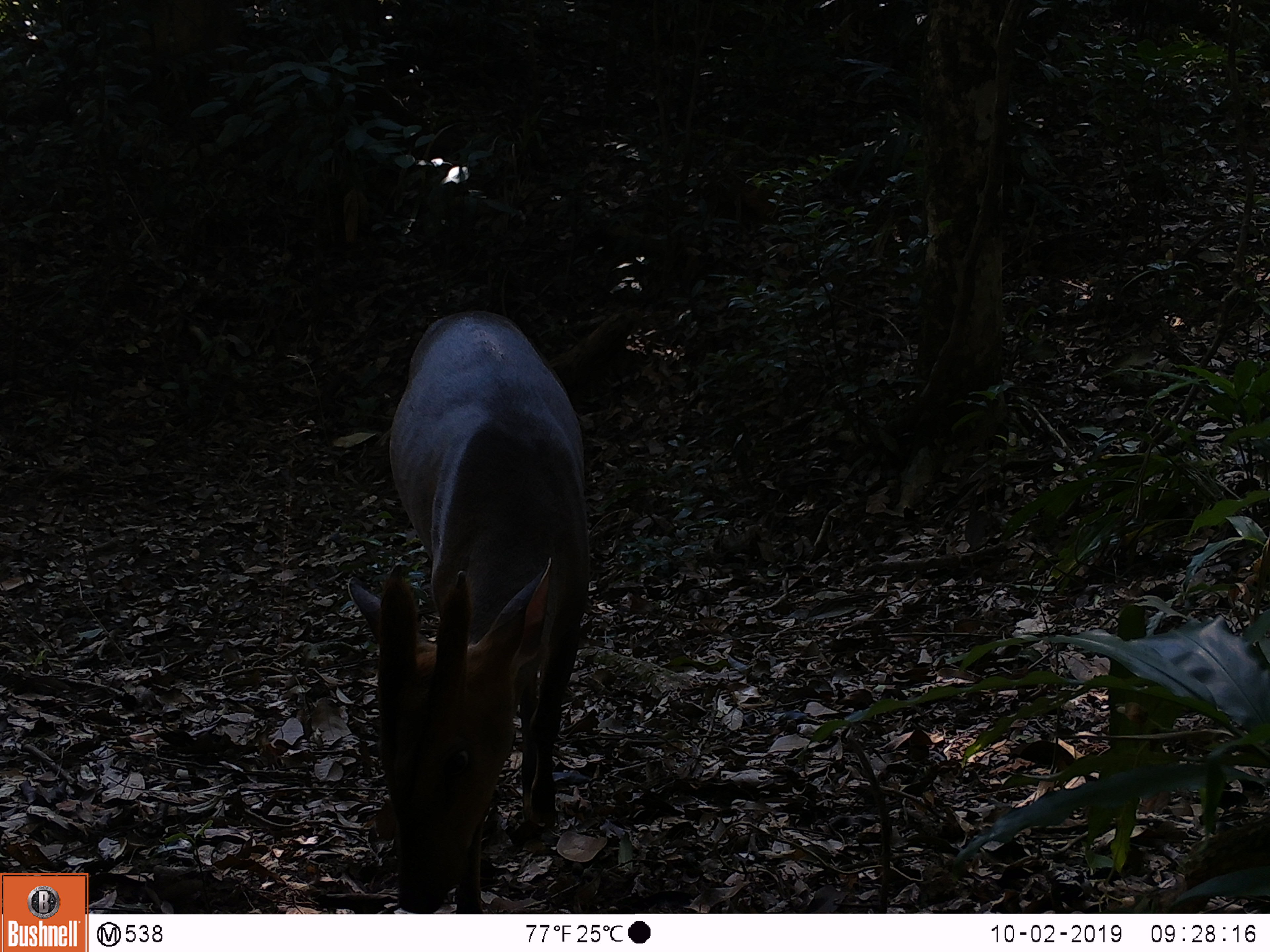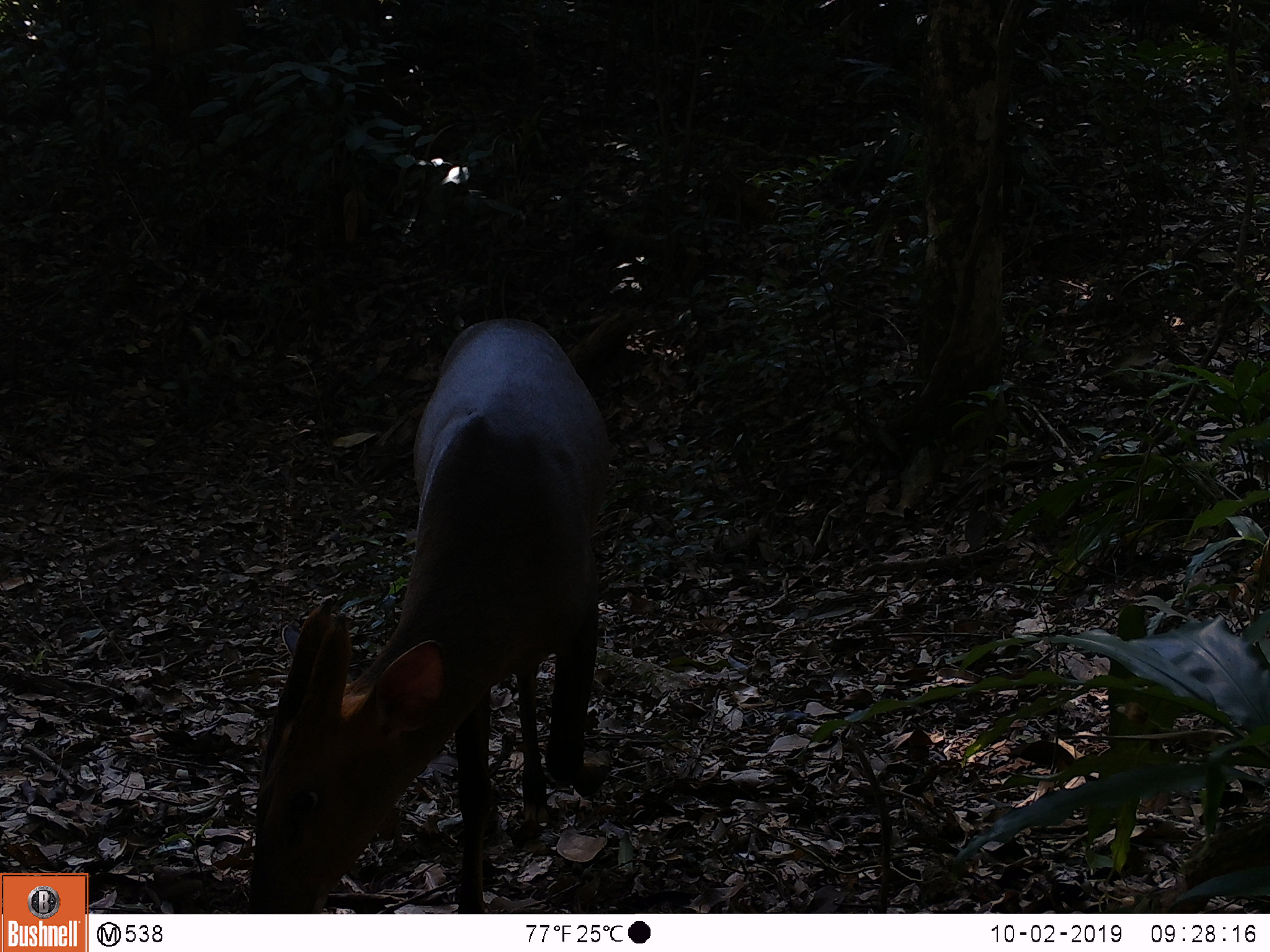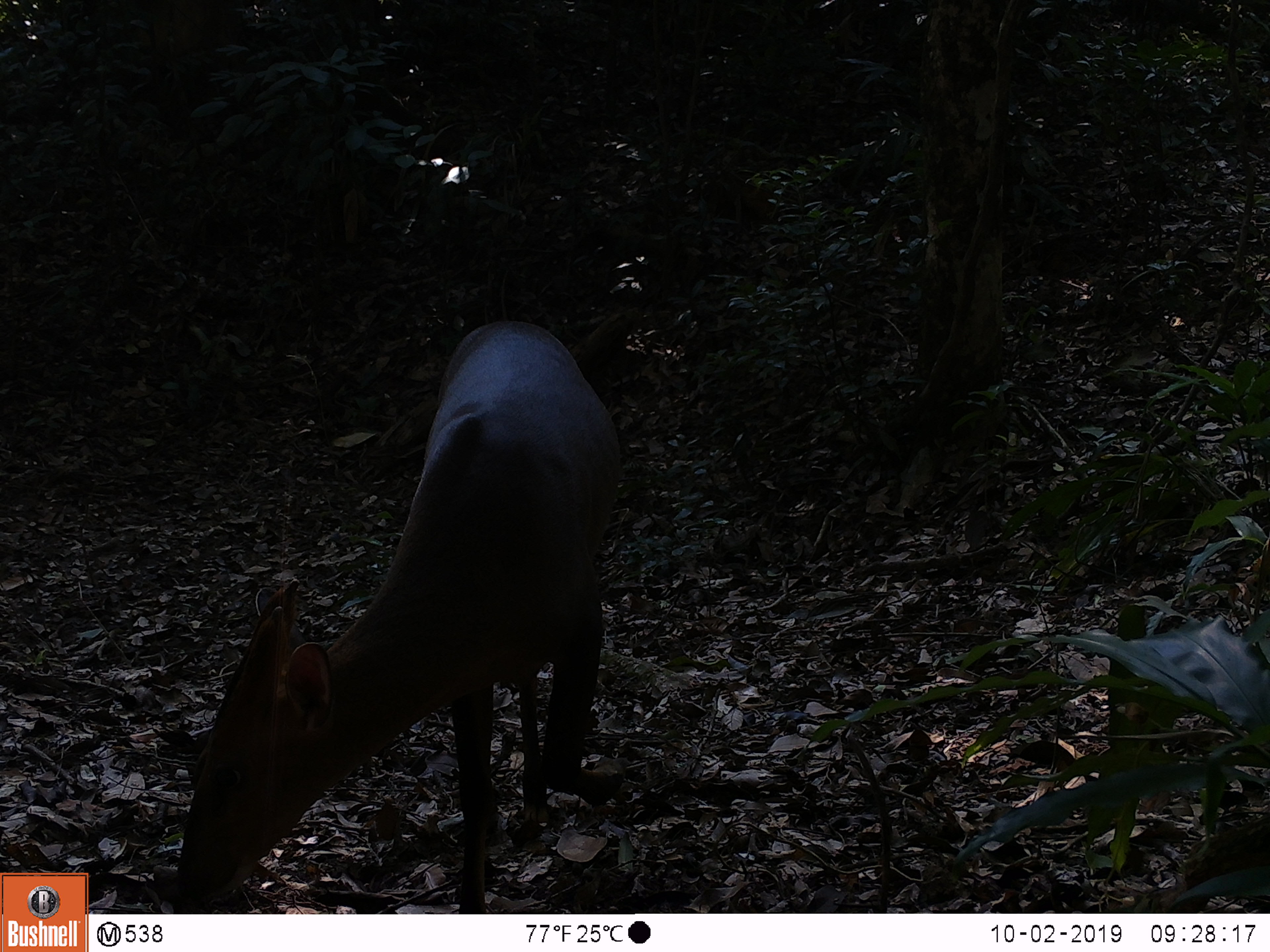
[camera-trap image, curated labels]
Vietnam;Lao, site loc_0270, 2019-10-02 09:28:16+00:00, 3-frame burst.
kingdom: Animalia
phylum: Chordata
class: Mammalia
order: Artiodactyla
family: Cervidae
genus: Muntiacus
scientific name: Muntiacus vuquangensis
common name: large-antlered muntjac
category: large antlered muntjac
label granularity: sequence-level